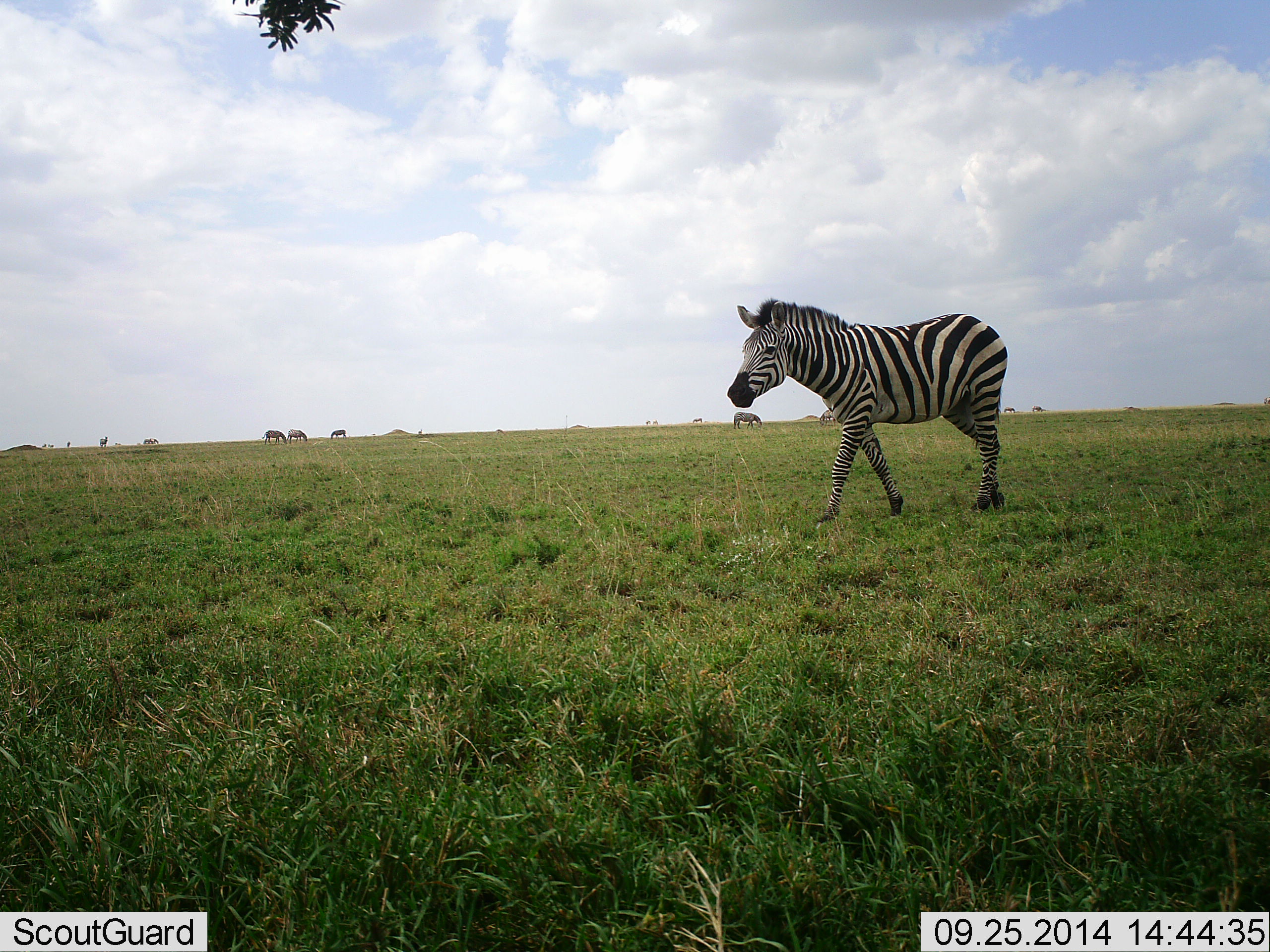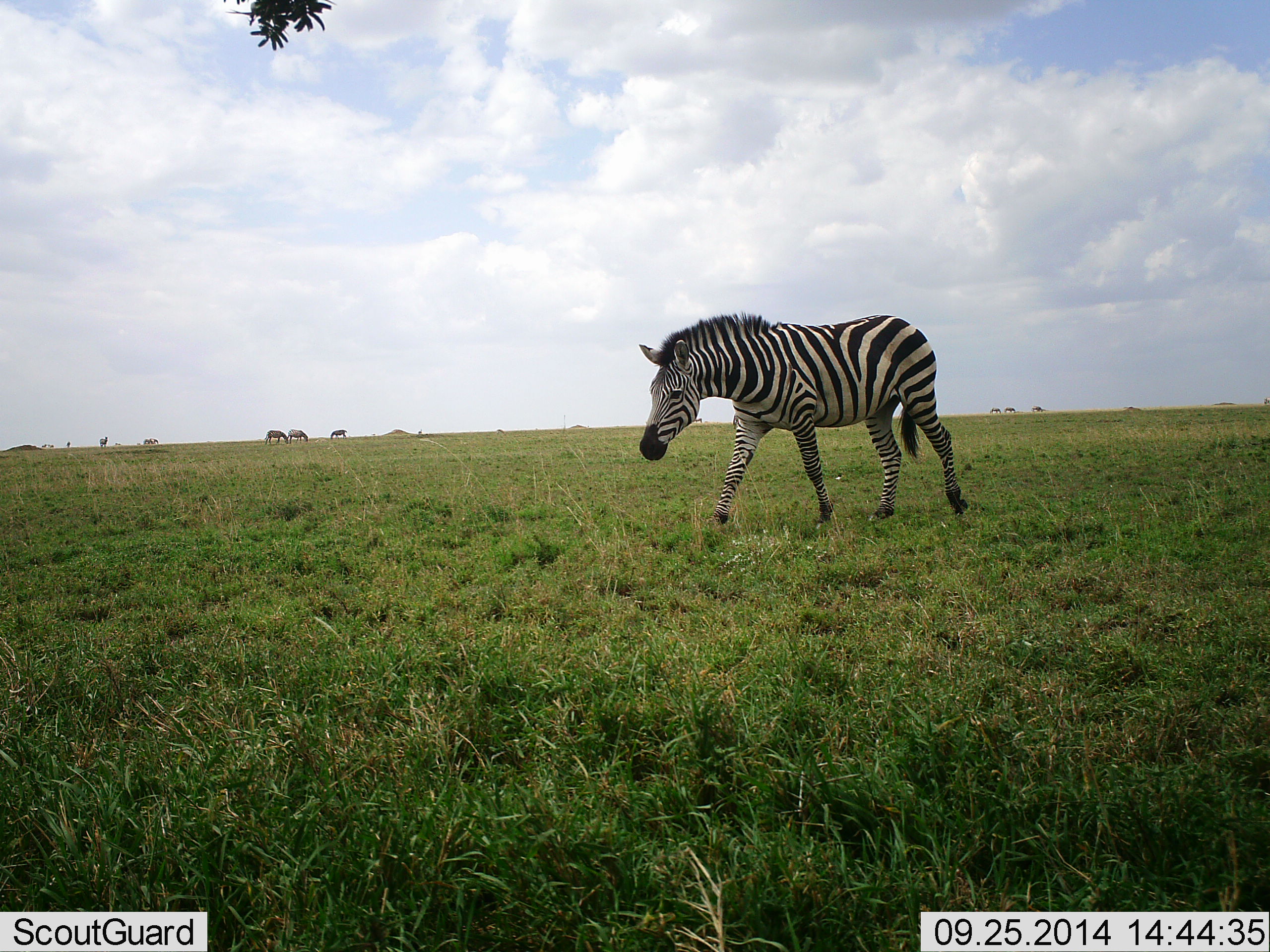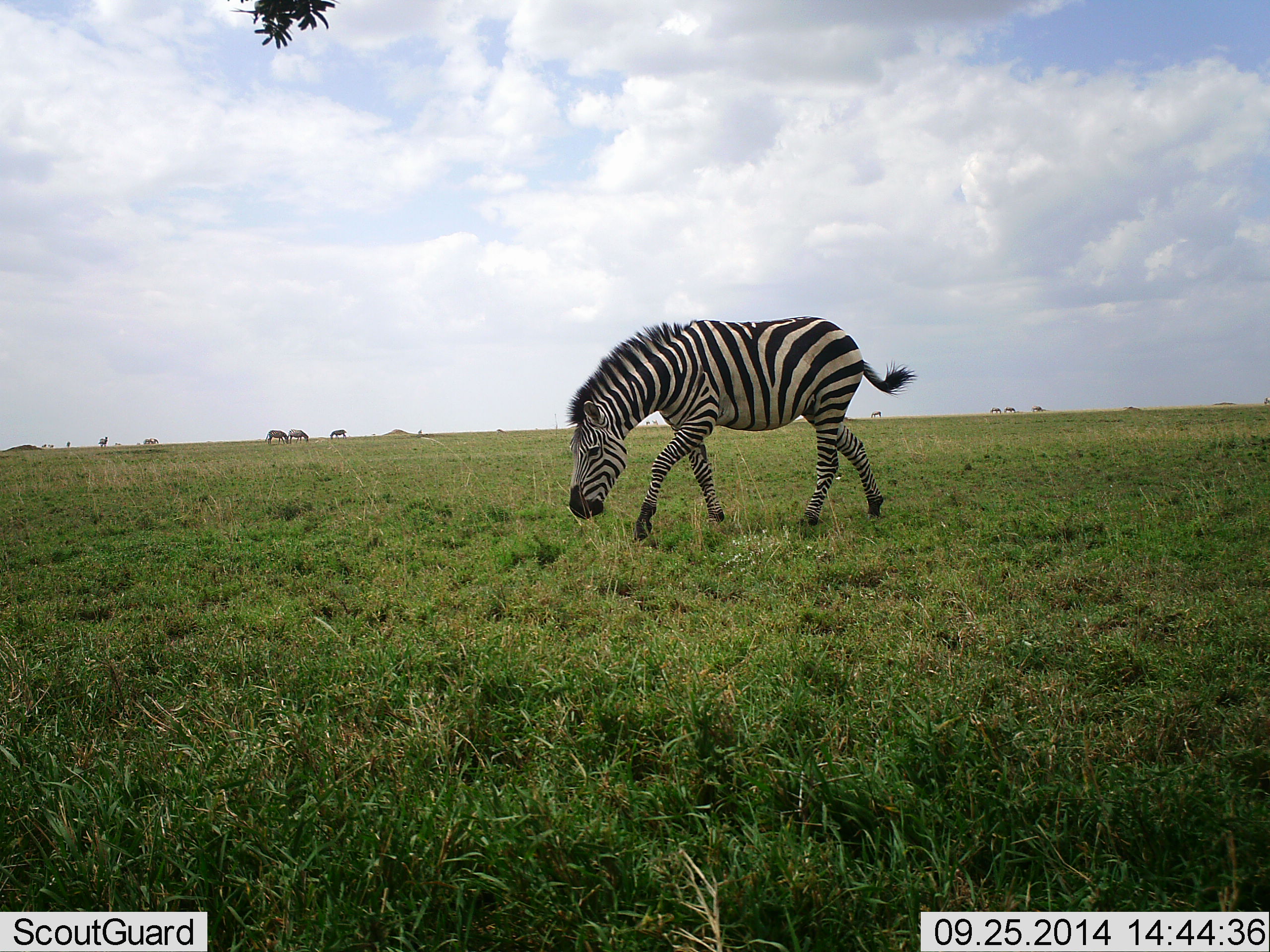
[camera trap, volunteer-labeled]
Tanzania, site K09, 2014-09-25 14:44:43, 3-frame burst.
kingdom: Animalia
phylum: Chordata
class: Mammalia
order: Perissodactyla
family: Equidae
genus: Equus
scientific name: Equus quagga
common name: plains zebra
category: zebra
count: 4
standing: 40%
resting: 0%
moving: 100%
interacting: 0%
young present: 0%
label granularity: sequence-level